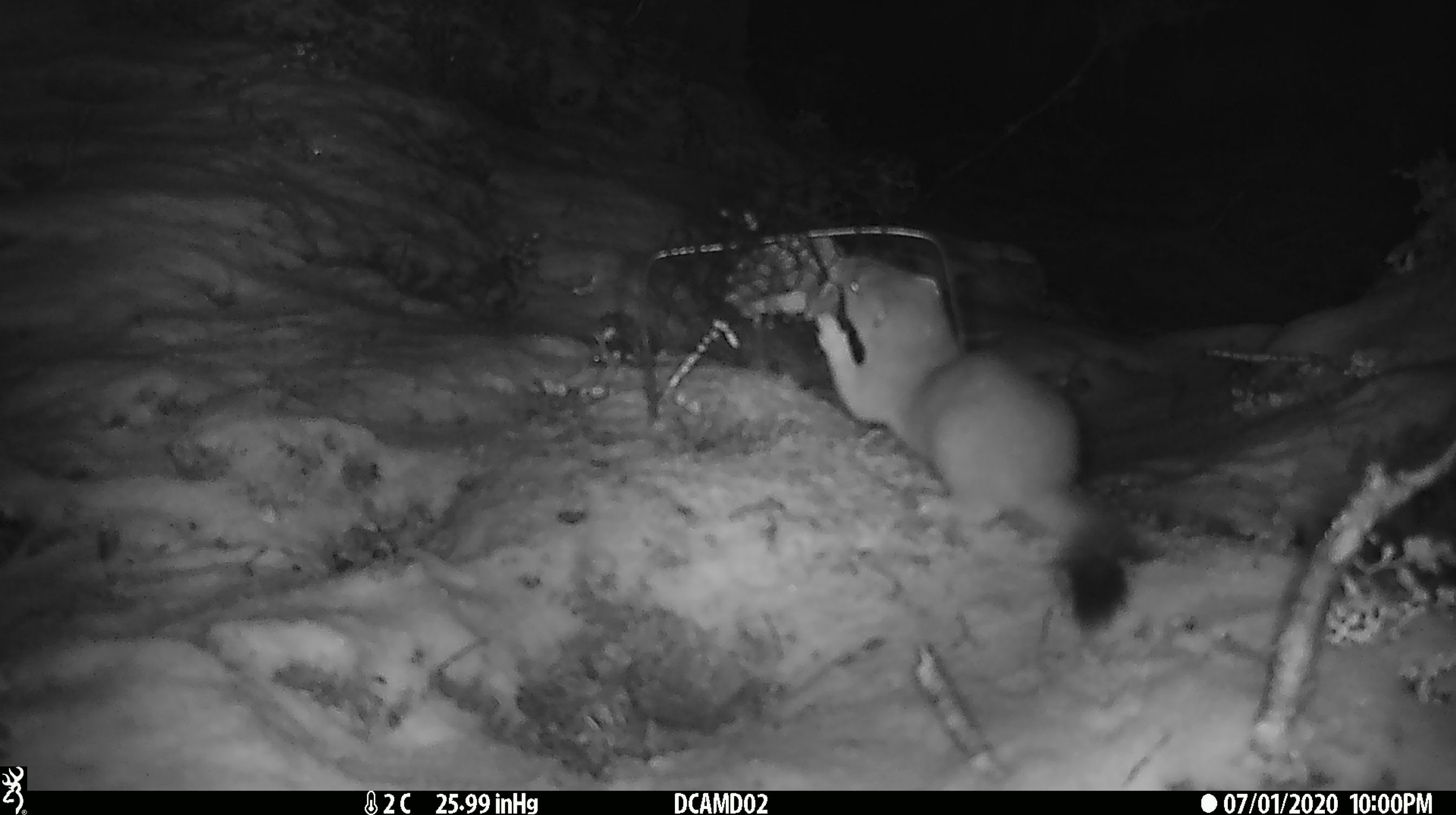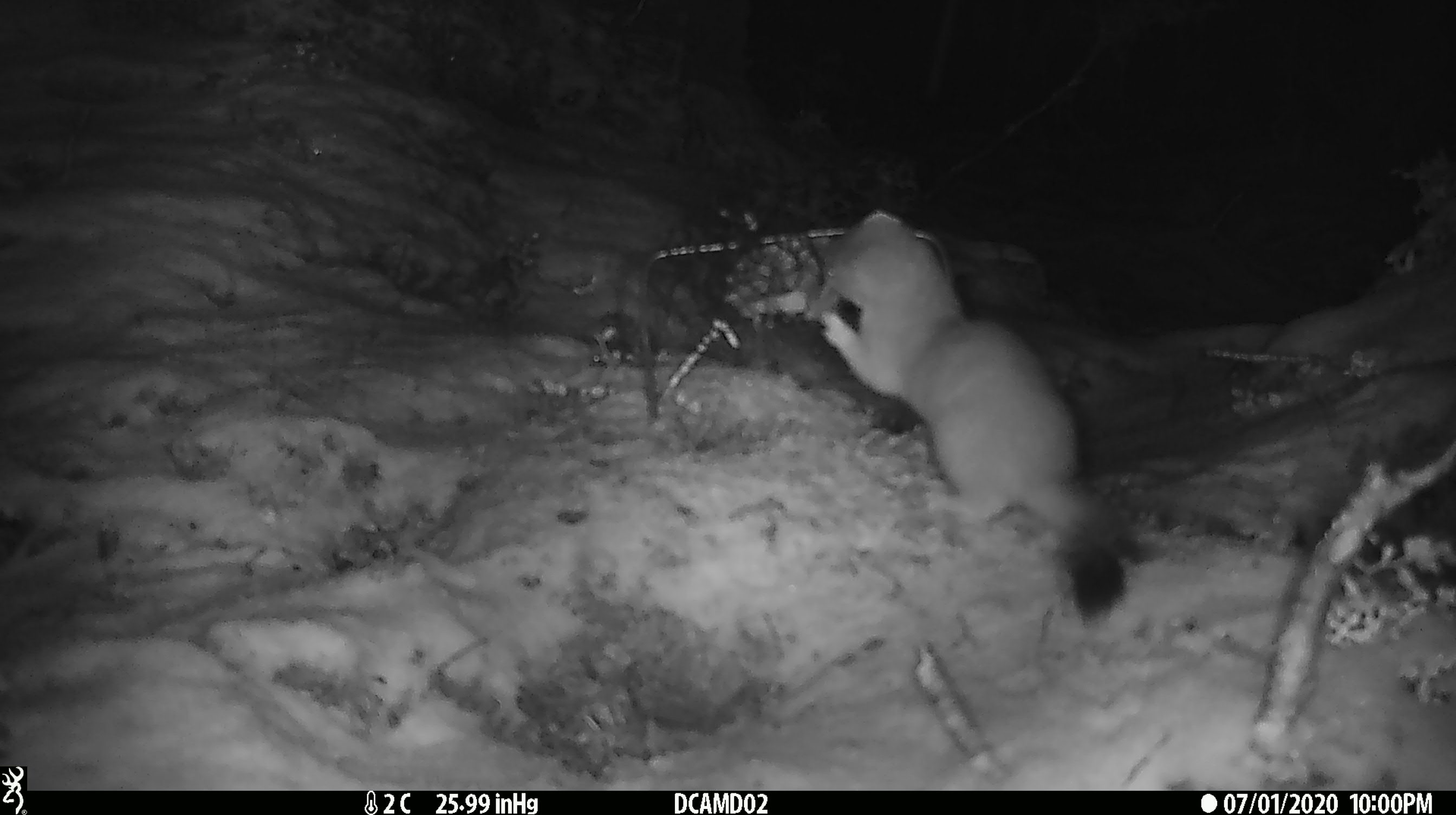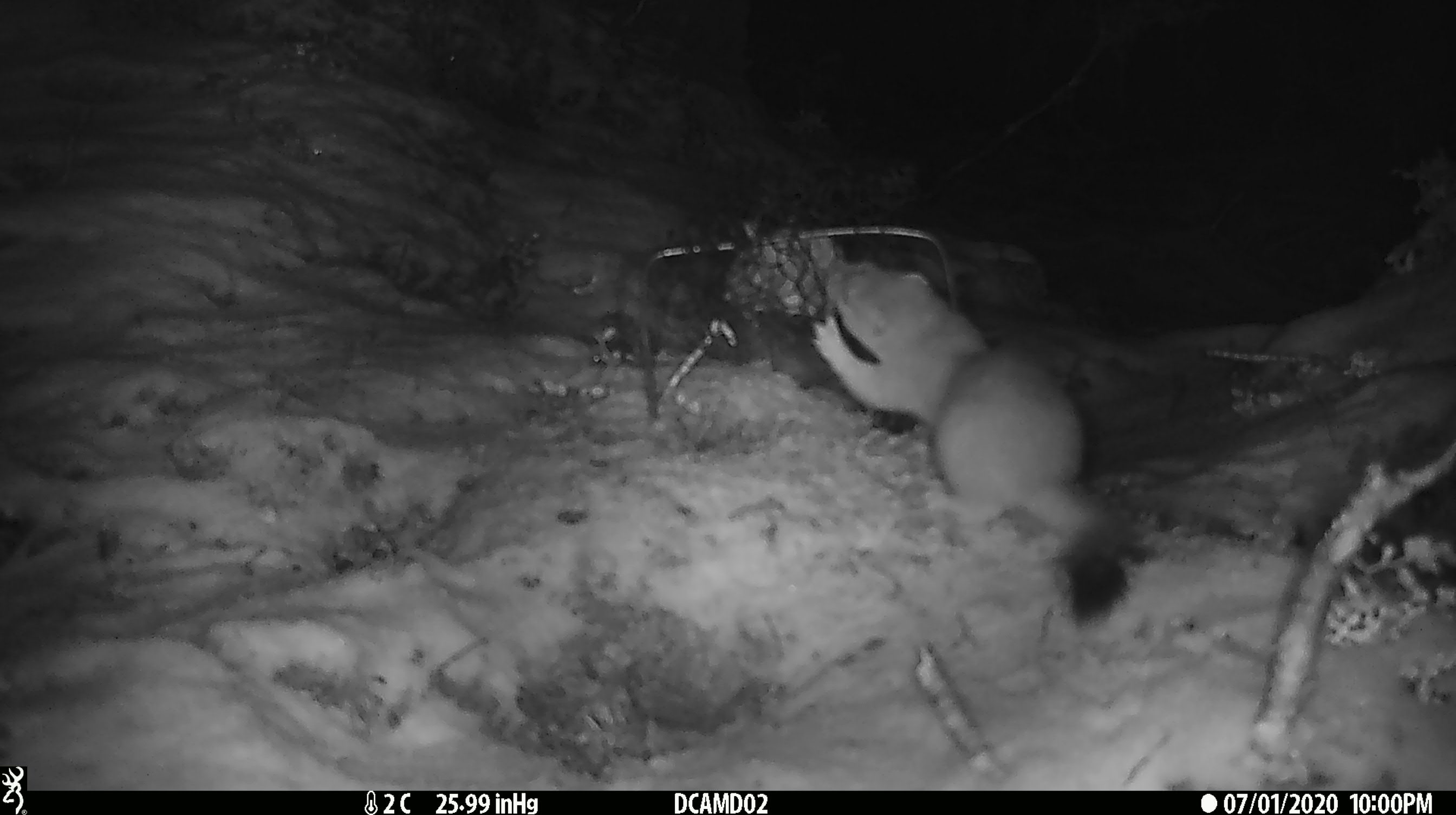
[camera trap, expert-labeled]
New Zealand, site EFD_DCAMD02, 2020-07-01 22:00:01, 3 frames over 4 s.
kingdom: Animalia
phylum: Chordata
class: Mammalia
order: Carnivora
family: Mustelidae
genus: Mustela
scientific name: Mustela erminea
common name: stoat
Stoat (Mustela erminea).